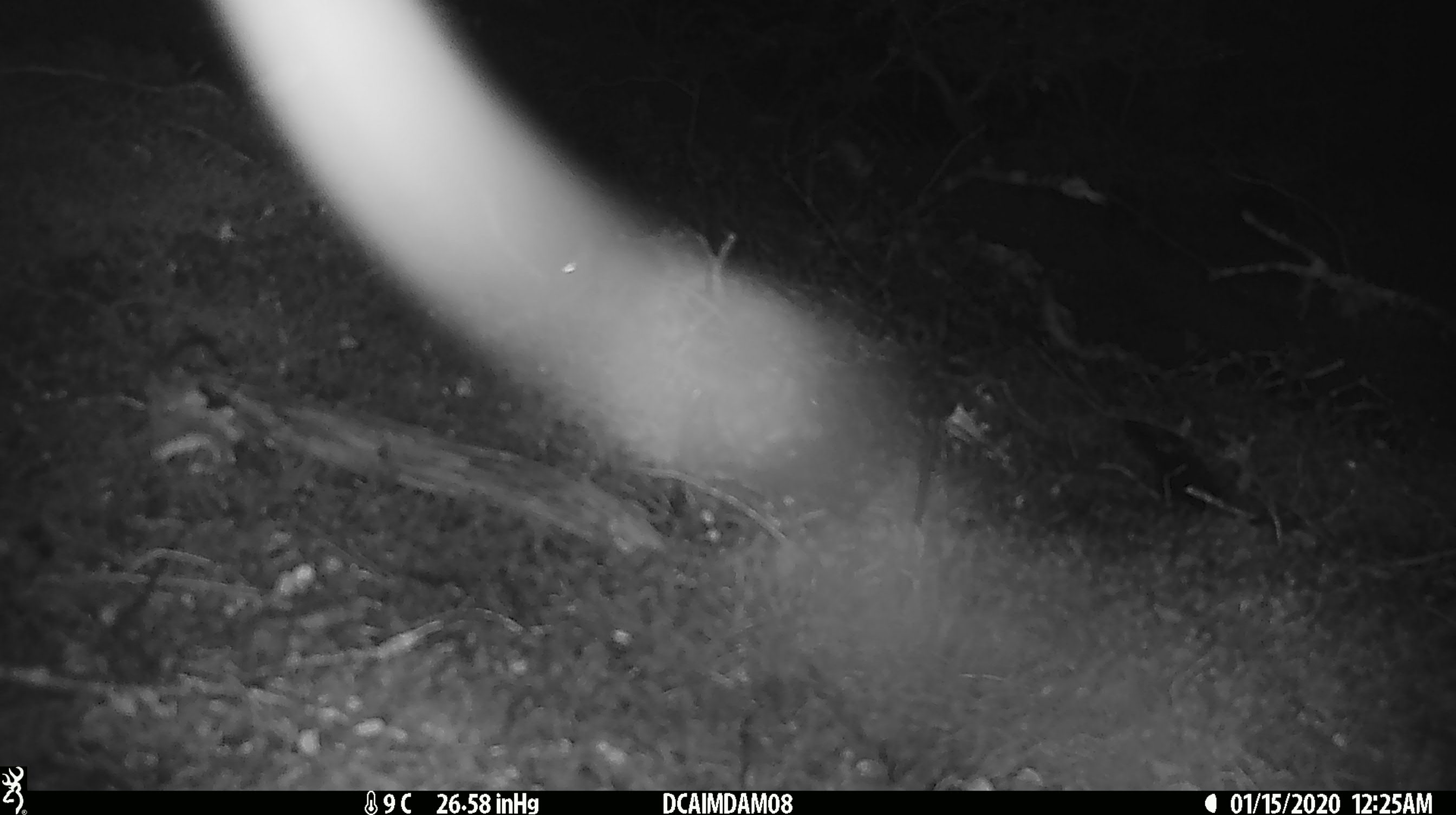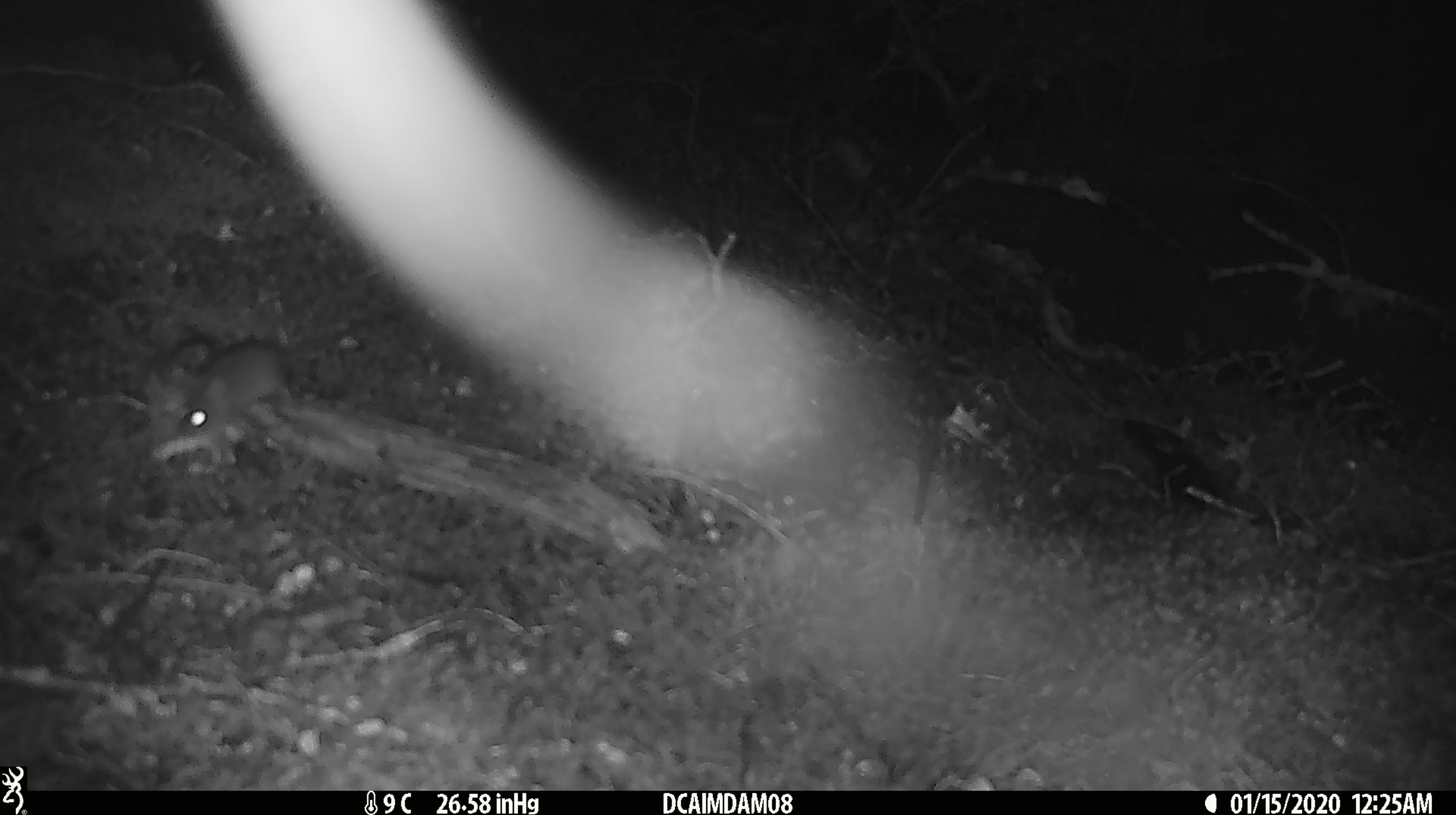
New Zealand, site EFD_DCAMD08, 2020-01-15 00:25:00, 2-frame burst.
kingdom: Animalia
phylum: Chordata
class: Mammalia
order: Rodentia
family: Muridae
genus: Mus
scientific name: Mus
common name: mouse